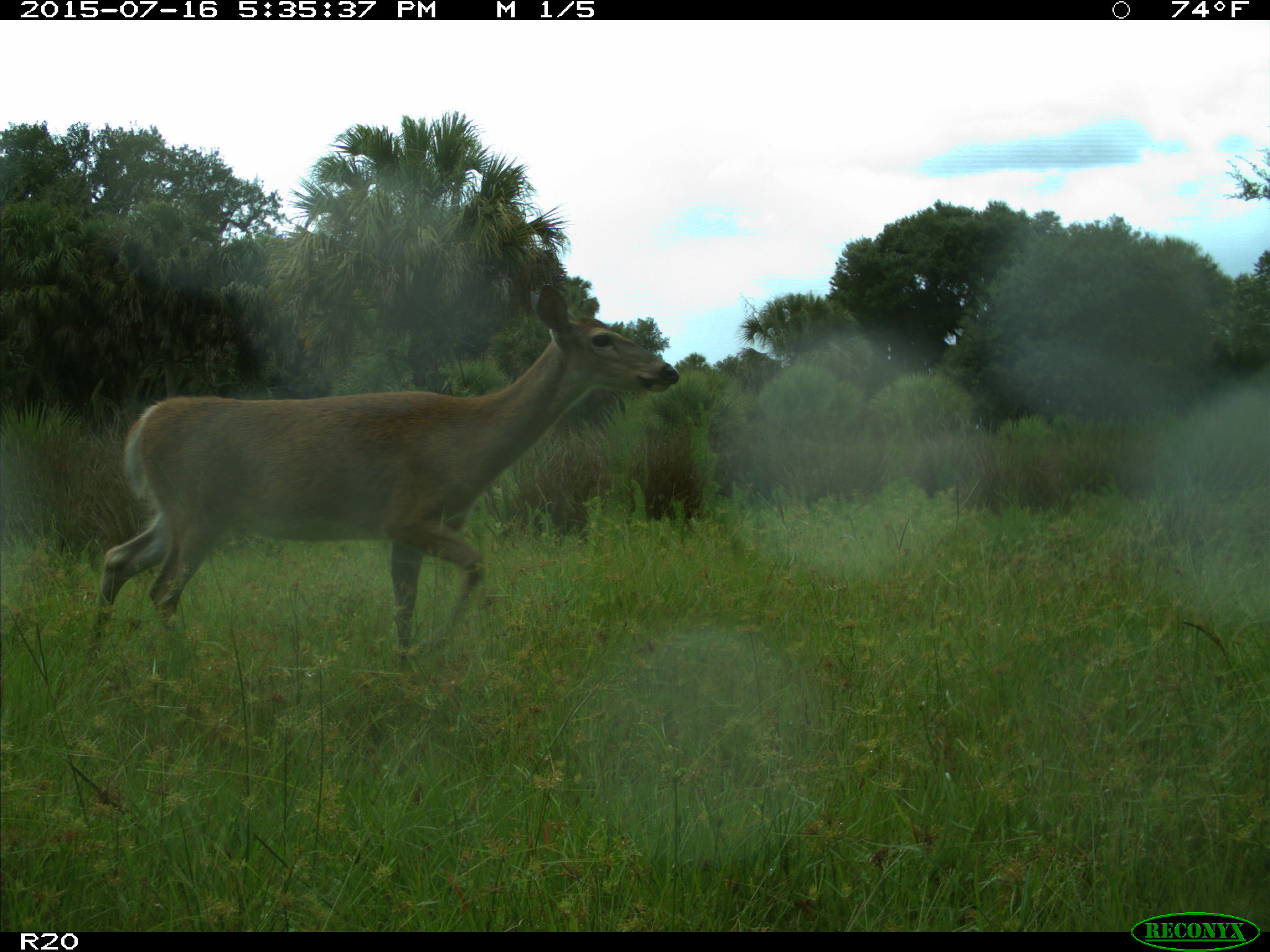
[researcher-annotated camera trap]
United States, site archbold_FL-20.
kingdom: Animalia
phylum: Chordata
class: Mammalia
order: Artiodactyla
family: Cervidae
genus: Odocoileus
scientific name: Odocoileus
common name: deer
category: unidentified deer